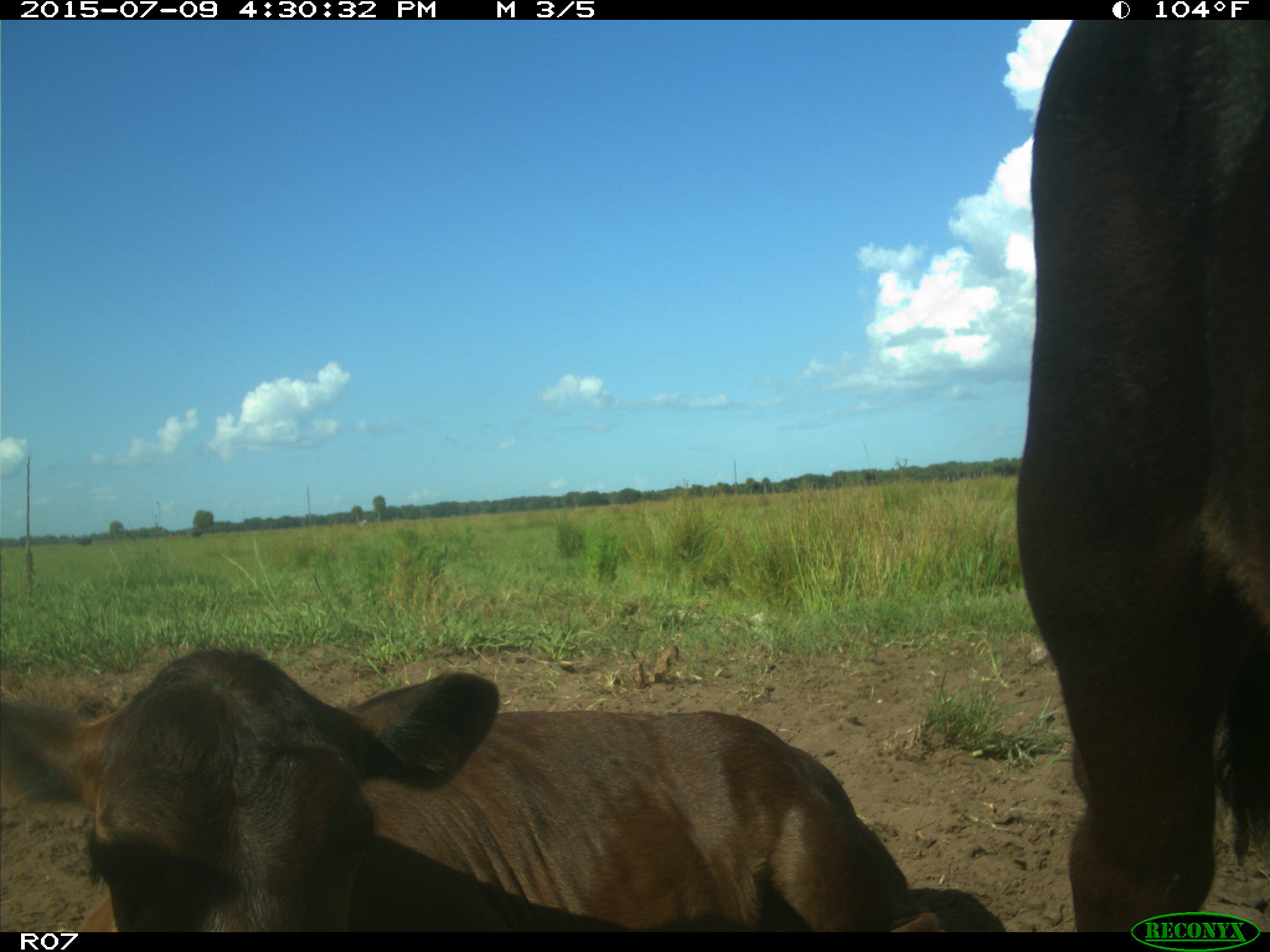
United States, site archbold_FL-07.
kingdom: Animalia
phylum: Chordata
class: Mammalia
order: Artiodactyla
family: Bovidae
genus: Bos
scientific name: Bos taurus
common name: domestic cow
Bos taurus (domestic cow).